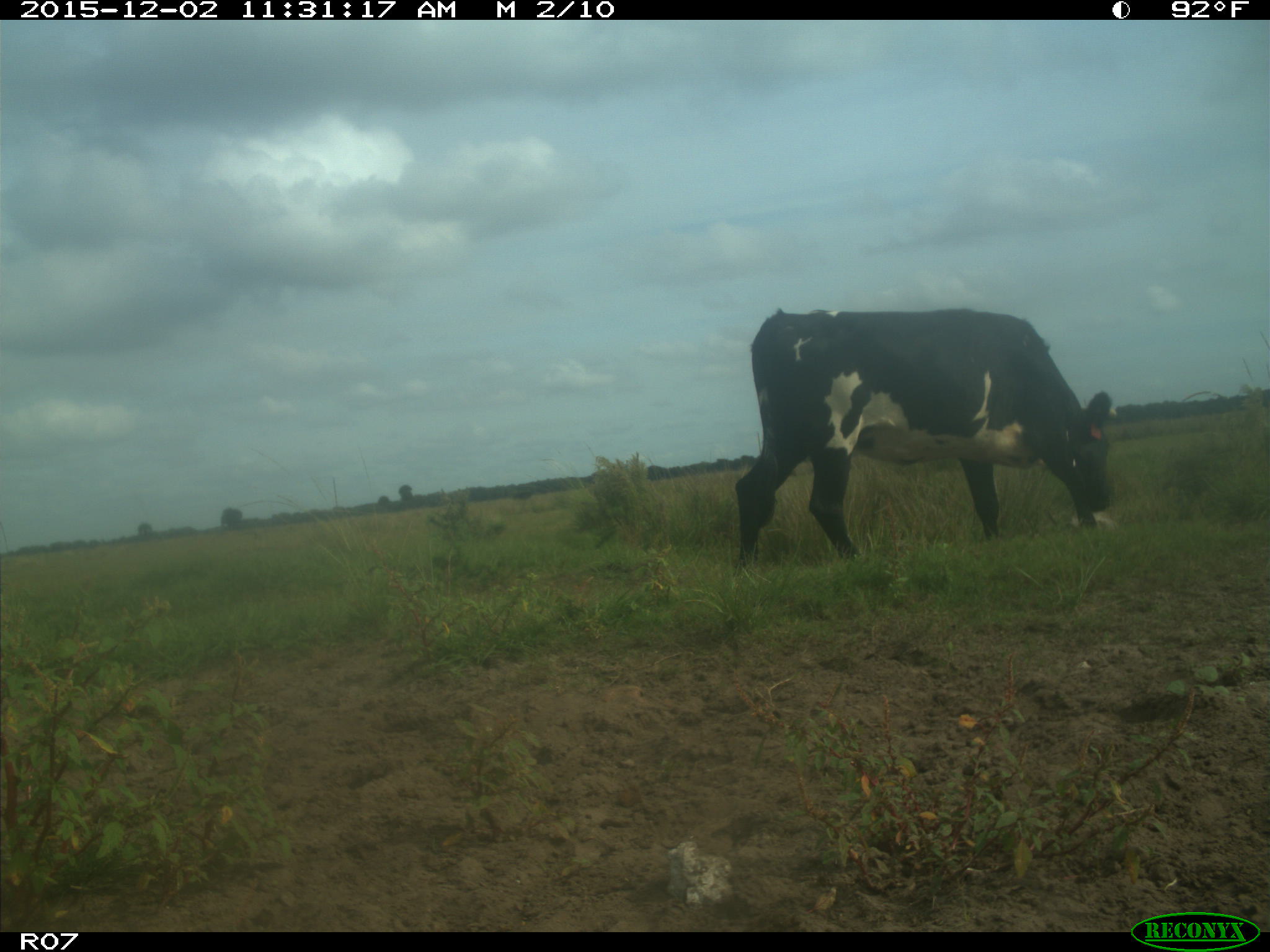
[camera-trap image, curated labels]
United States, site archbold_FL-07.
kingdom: Animalia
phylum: Chordata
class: Mammalia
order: Artiodactyla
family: Bovidae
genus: Bos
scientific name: Bos taurus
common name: domestic cow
Bos taurus (domestic cow).